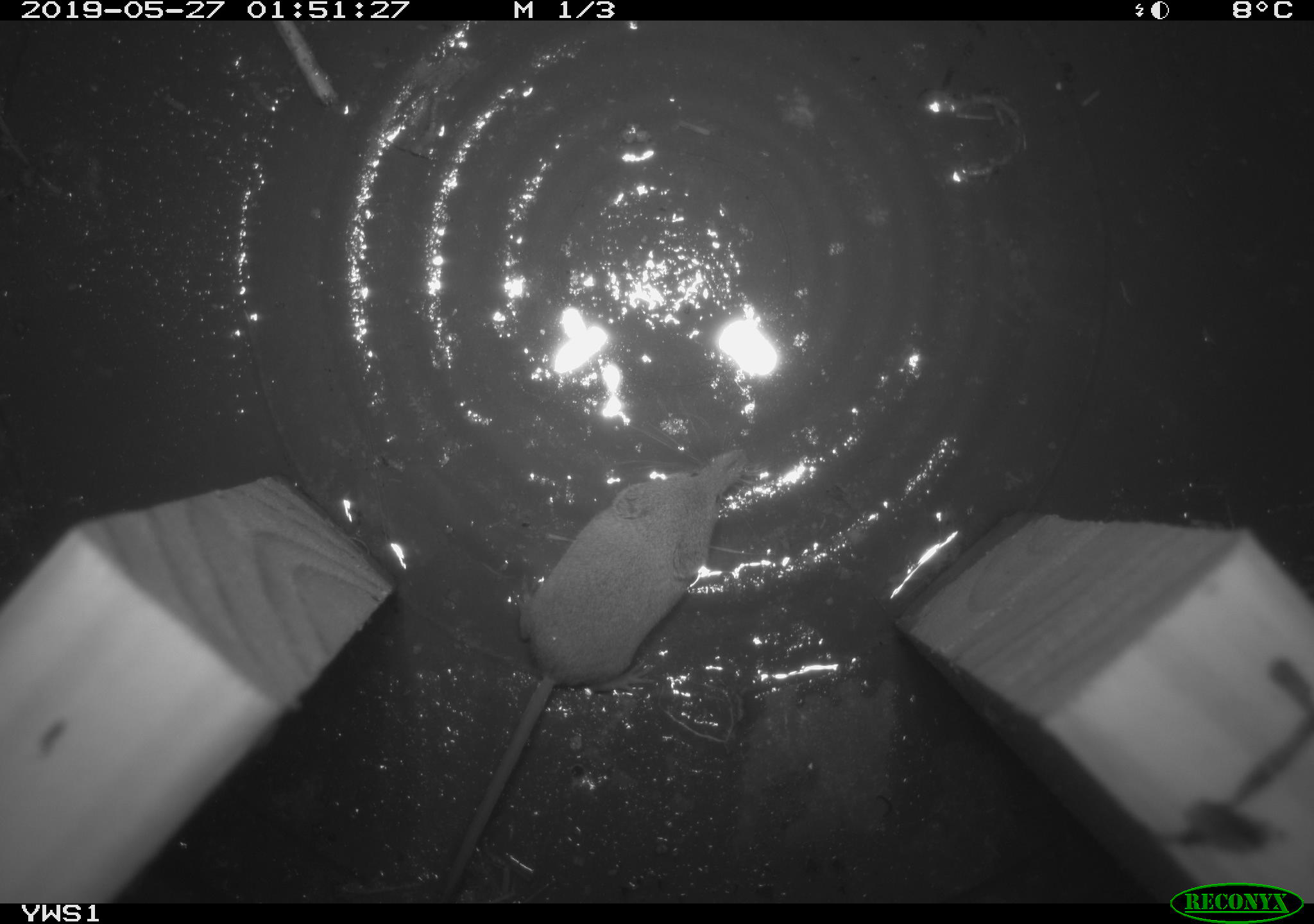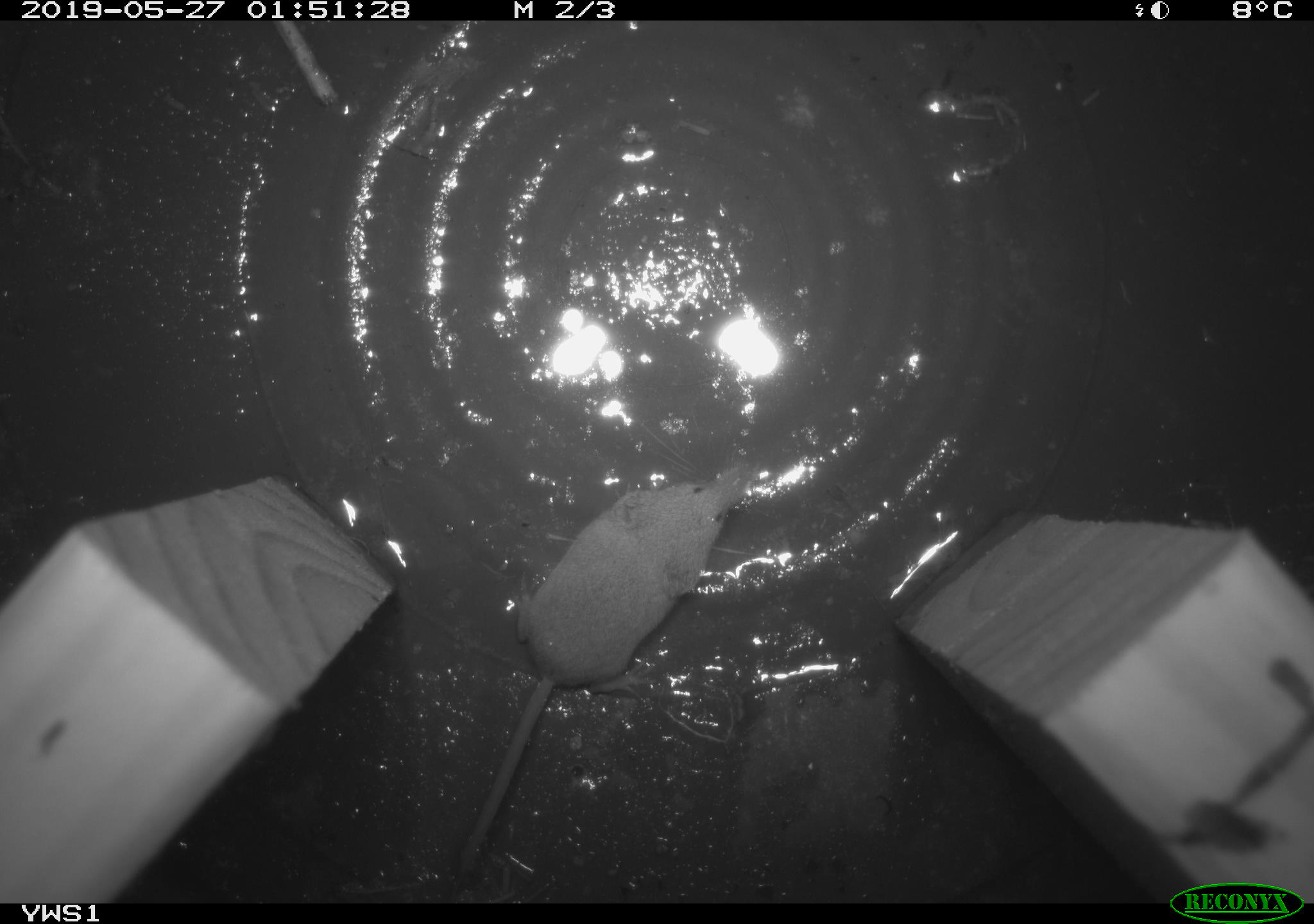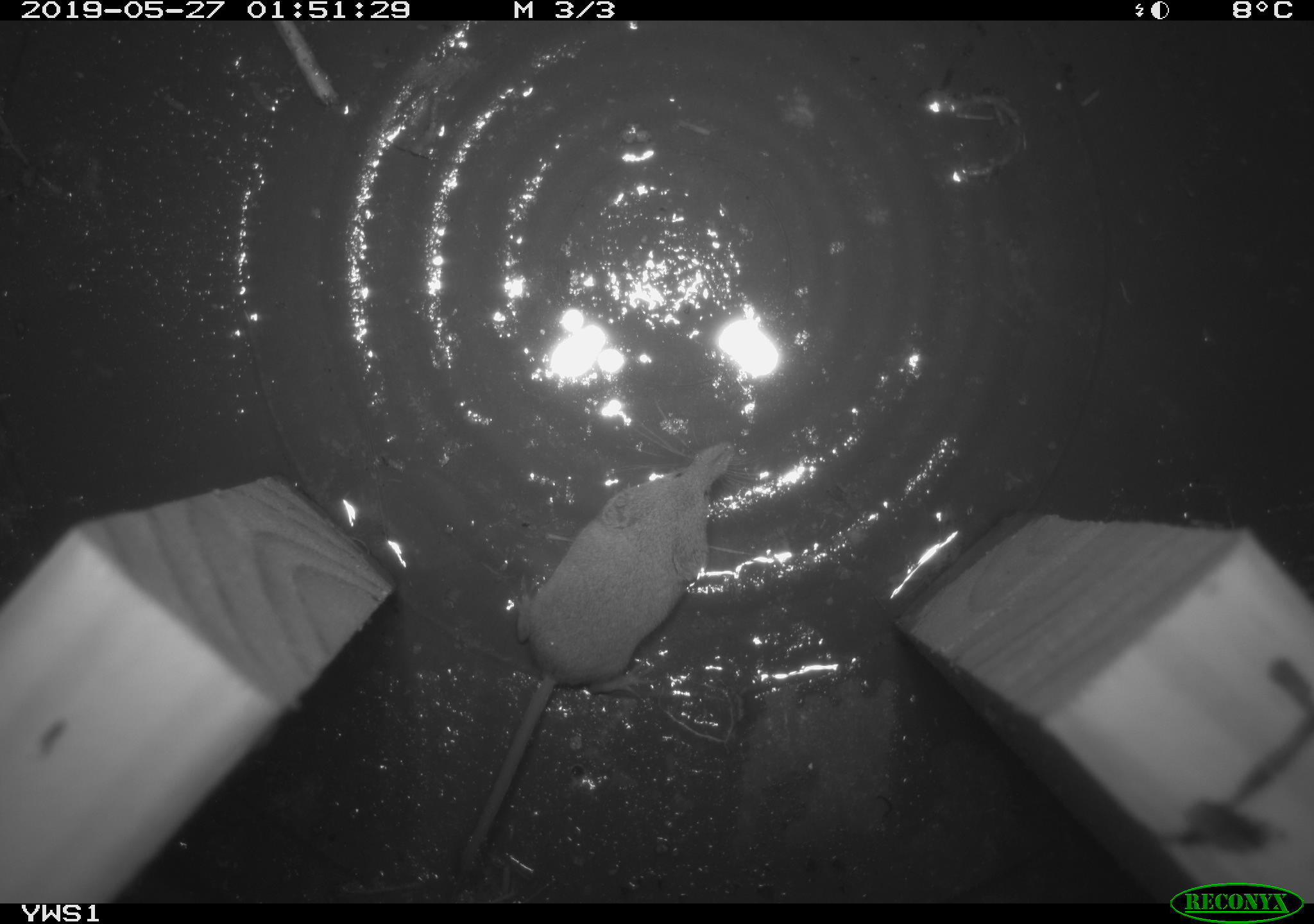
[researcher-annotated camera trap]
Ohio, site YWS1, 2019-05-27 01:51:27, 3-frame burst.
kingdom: Animalia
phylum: Chordata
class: Mammalia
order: Eulipotyphla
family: Soricidae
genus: Sorex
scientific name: Sorex cinereus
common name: masked shrew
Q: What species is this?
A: Masked shrew (Sorex cinereus).